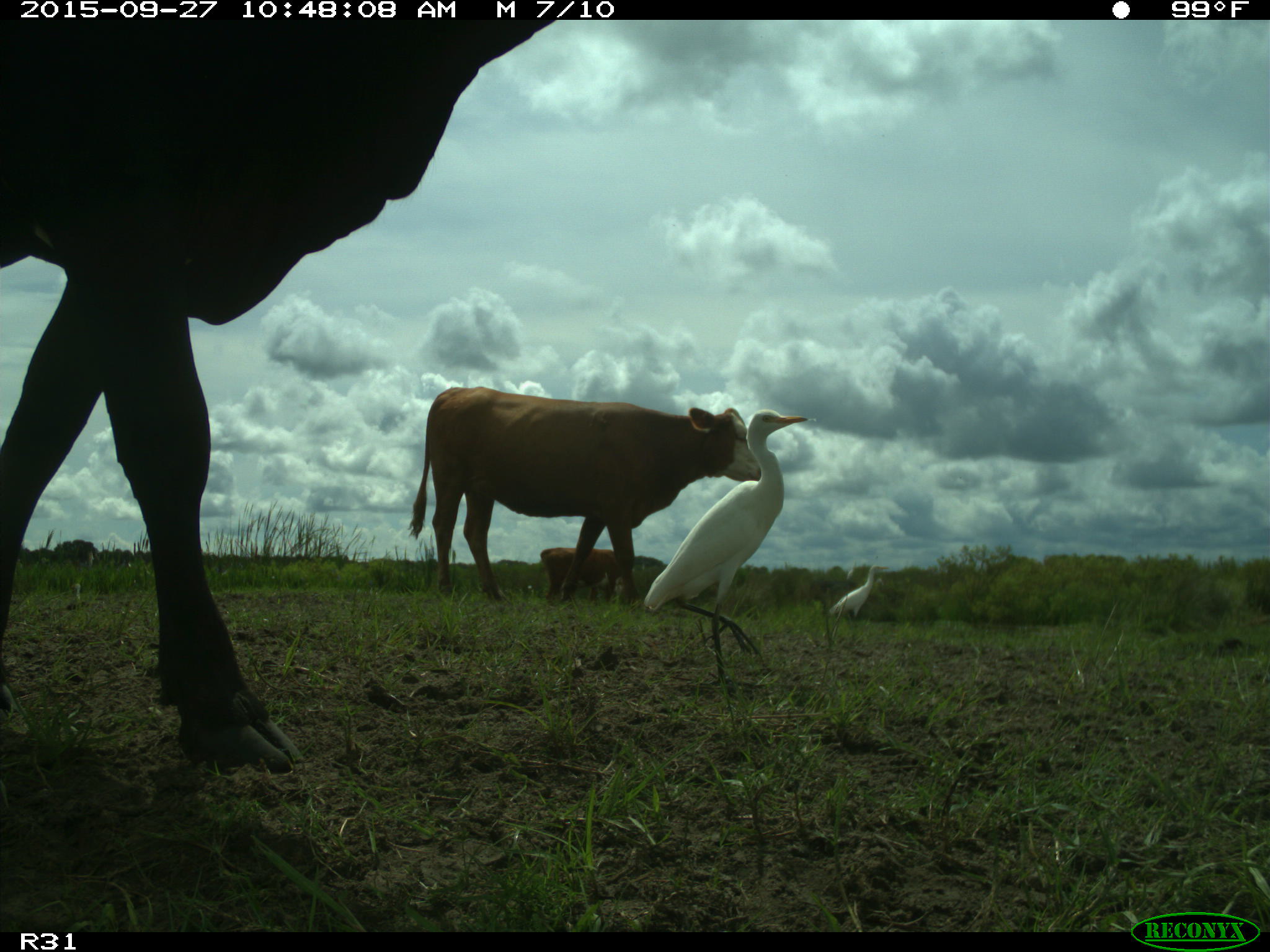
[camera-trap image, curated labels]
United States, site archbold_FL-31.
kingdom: Animalia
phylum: Chordata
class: Mammalia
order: Artiodactyla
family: Bovidae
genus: Bos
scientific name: Bos taurus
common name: domestic cow